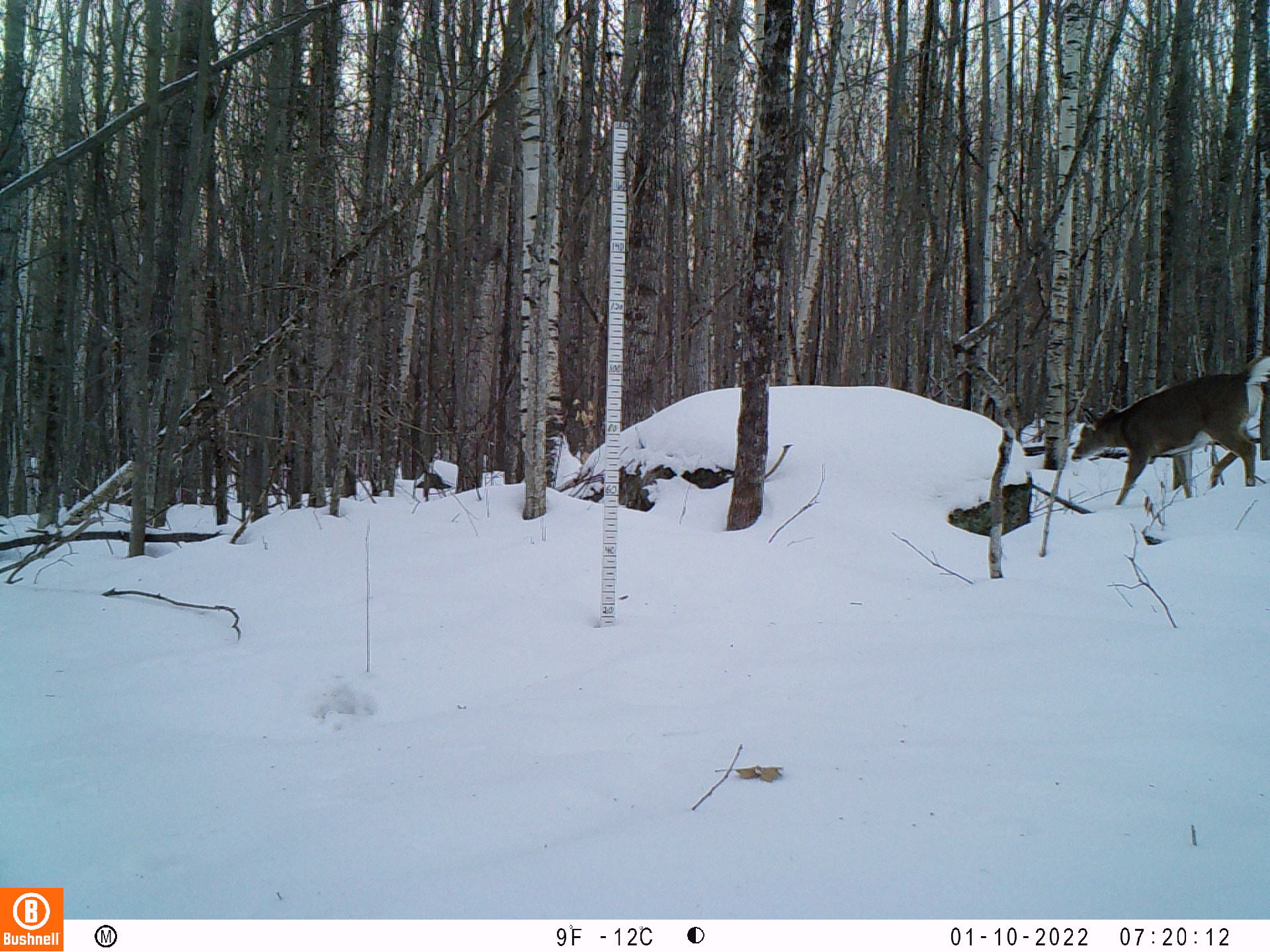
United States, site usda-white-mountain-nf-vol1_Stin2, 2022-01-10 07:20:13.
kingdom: Animalia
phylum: Chordata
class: Mammalia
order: Artiodactyla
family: Cervidae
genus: Odocoileus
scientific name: Odocoileus virginianus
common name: white-tailed deer